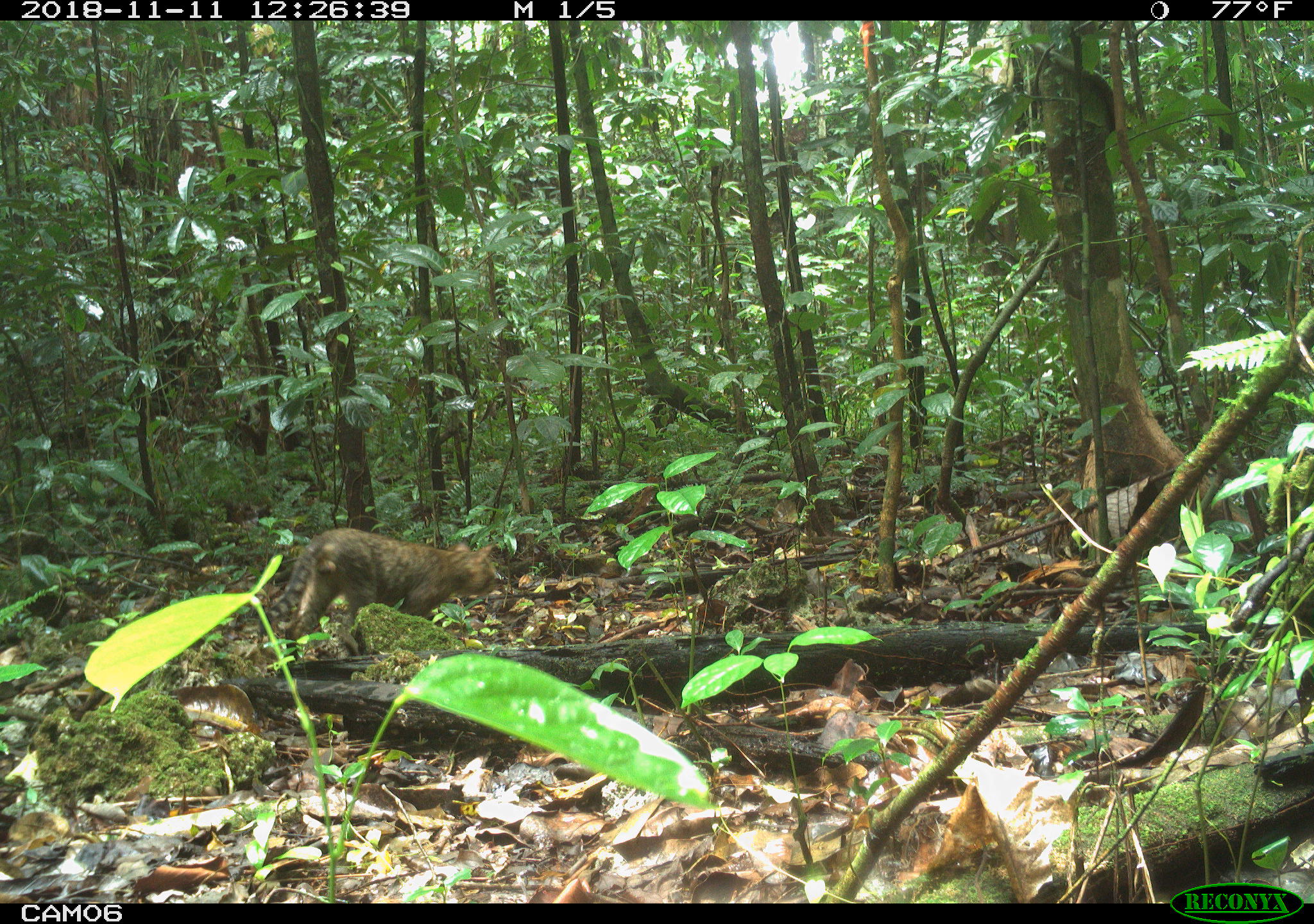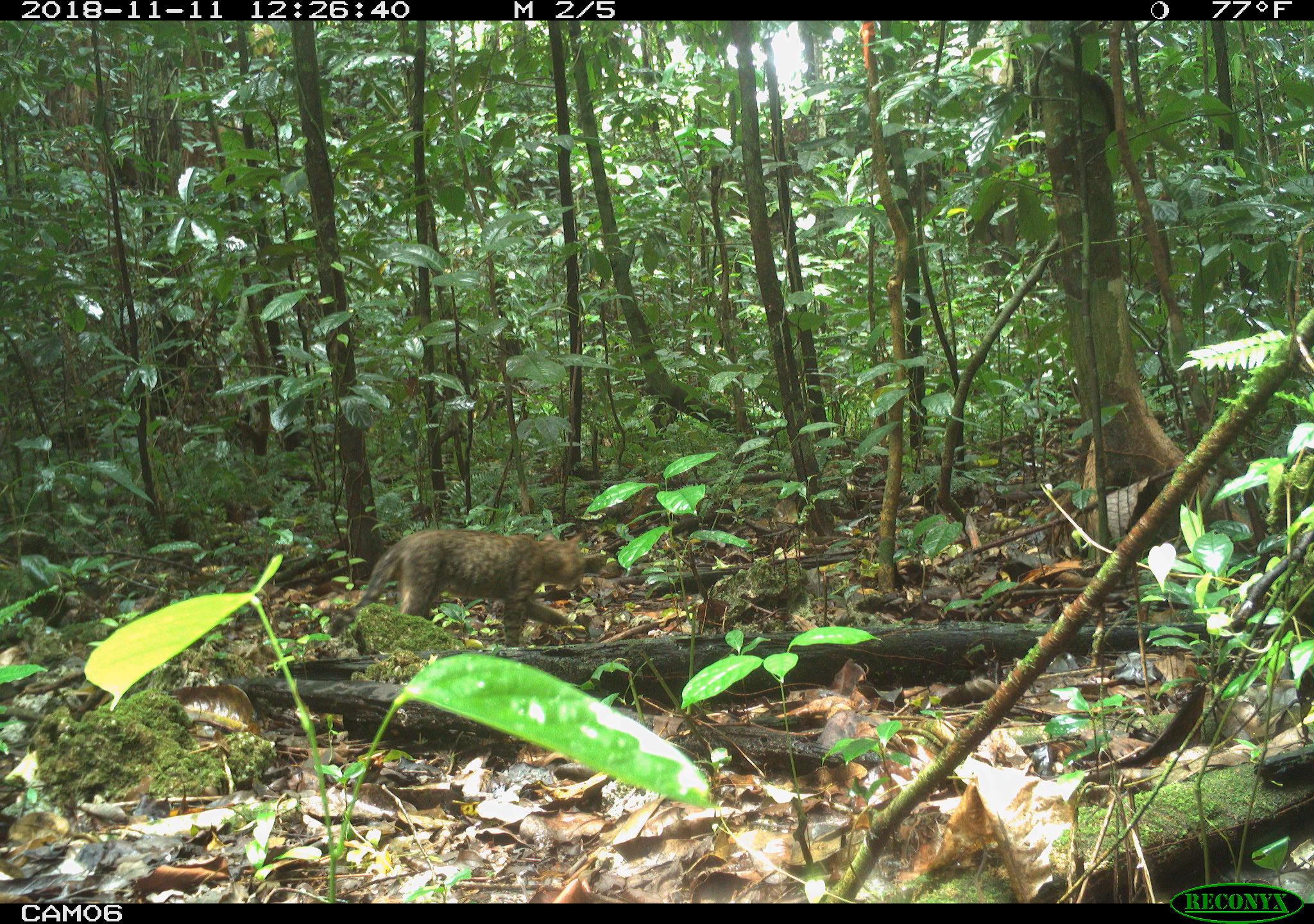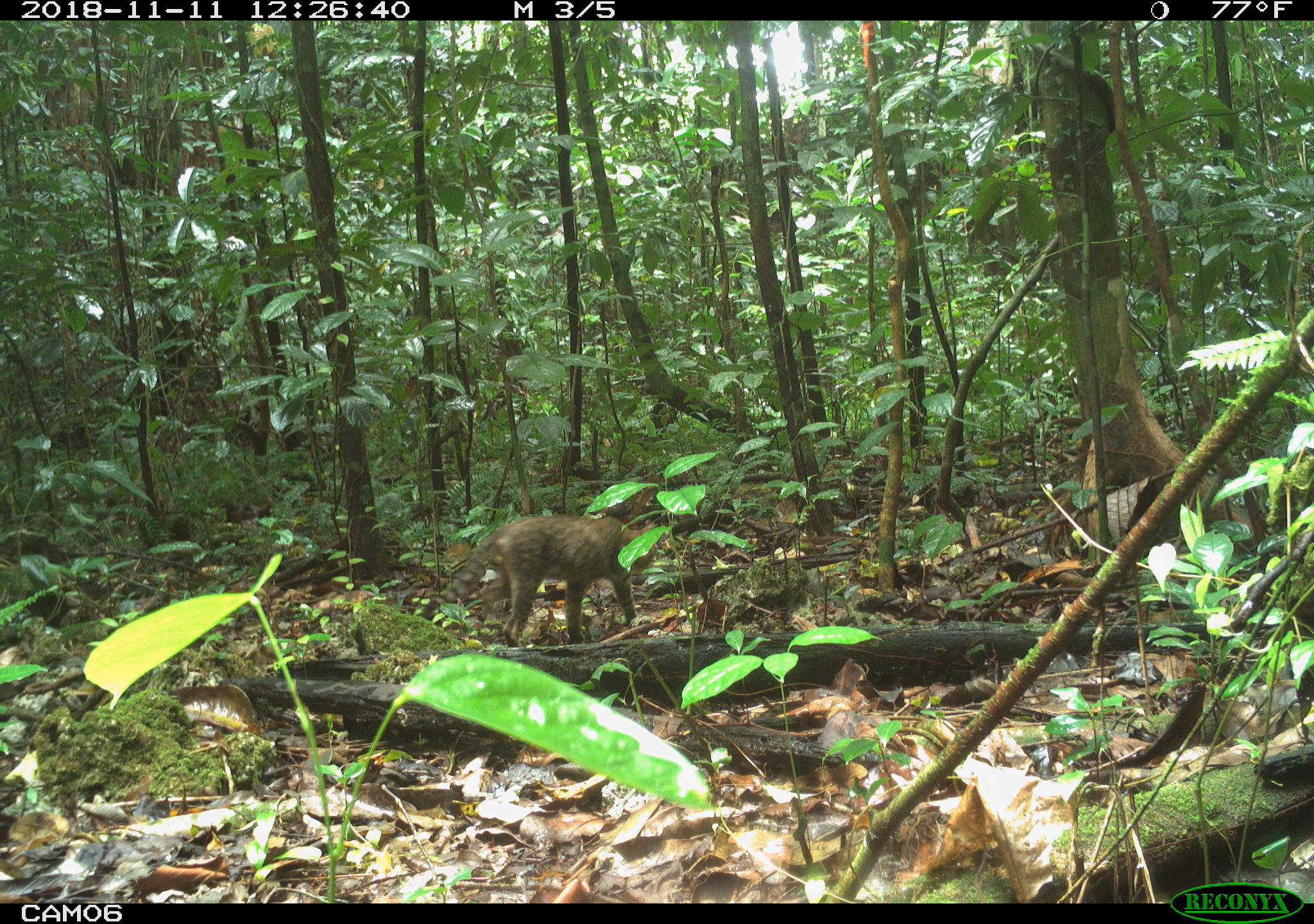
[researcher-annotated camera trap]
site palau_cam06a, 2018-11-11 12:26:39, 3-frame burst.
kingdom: Animalia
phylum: Chordata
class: Mammalia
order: Carnivora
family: Felidae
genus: Felis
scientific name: Felis catus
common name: cat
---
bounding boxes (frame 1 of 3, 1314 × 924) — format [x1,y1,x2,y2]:
cat: [271,526,508,664]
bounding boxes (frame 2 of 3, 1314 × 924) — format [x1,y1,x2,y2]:
cat: [341,524,595,652]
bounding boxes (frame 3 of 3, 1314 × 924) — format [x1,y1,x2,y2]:
cat: [440,513,654,649]